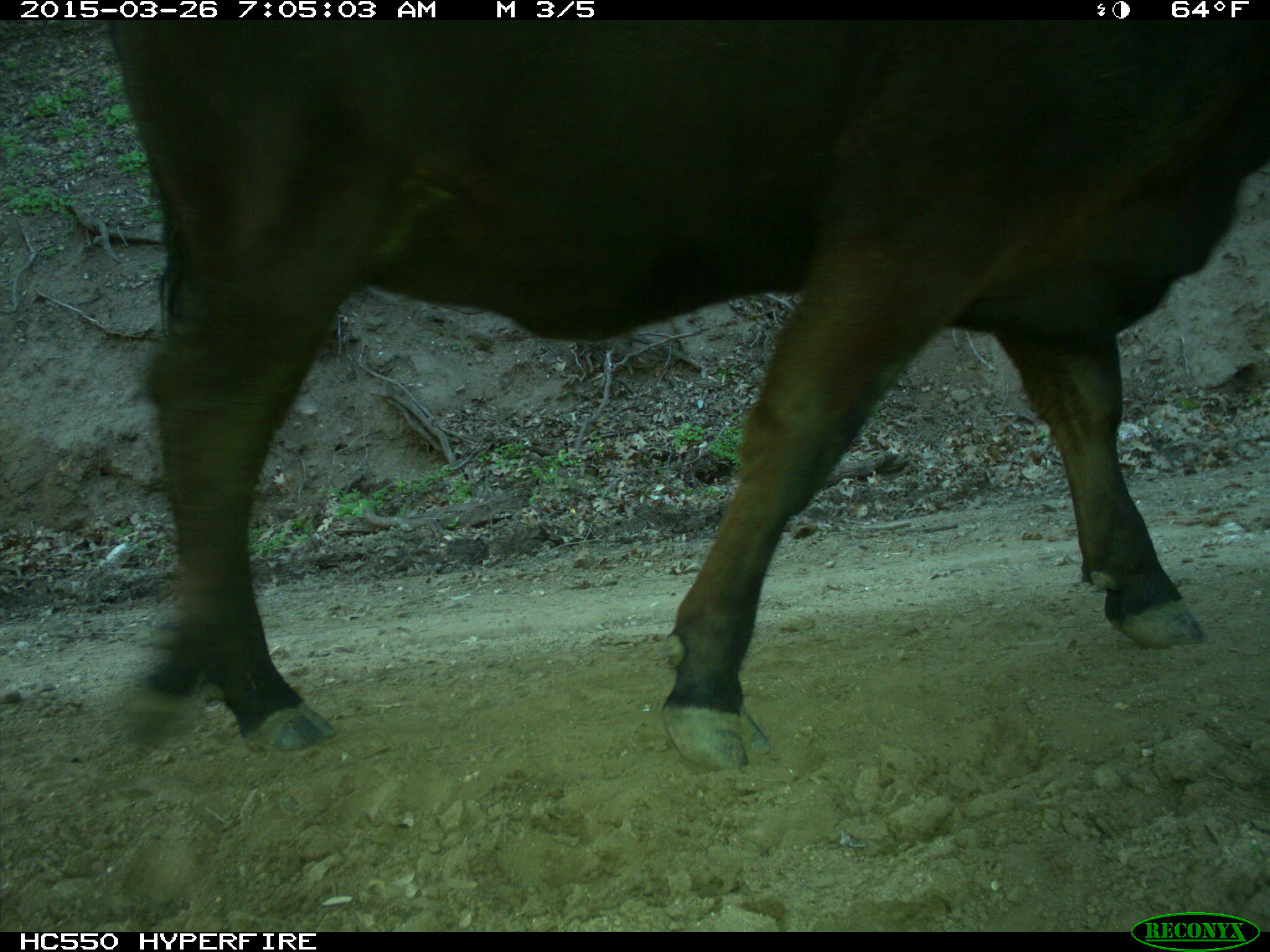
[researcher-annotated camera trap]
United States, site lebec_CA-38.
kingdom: Animalia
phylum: Chordata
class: Mammalia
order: Artiodactyla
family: Bovidae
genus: Bos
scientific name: Bos taurus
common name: domestic cow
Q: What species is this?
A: Bos taurus (domestic cow).